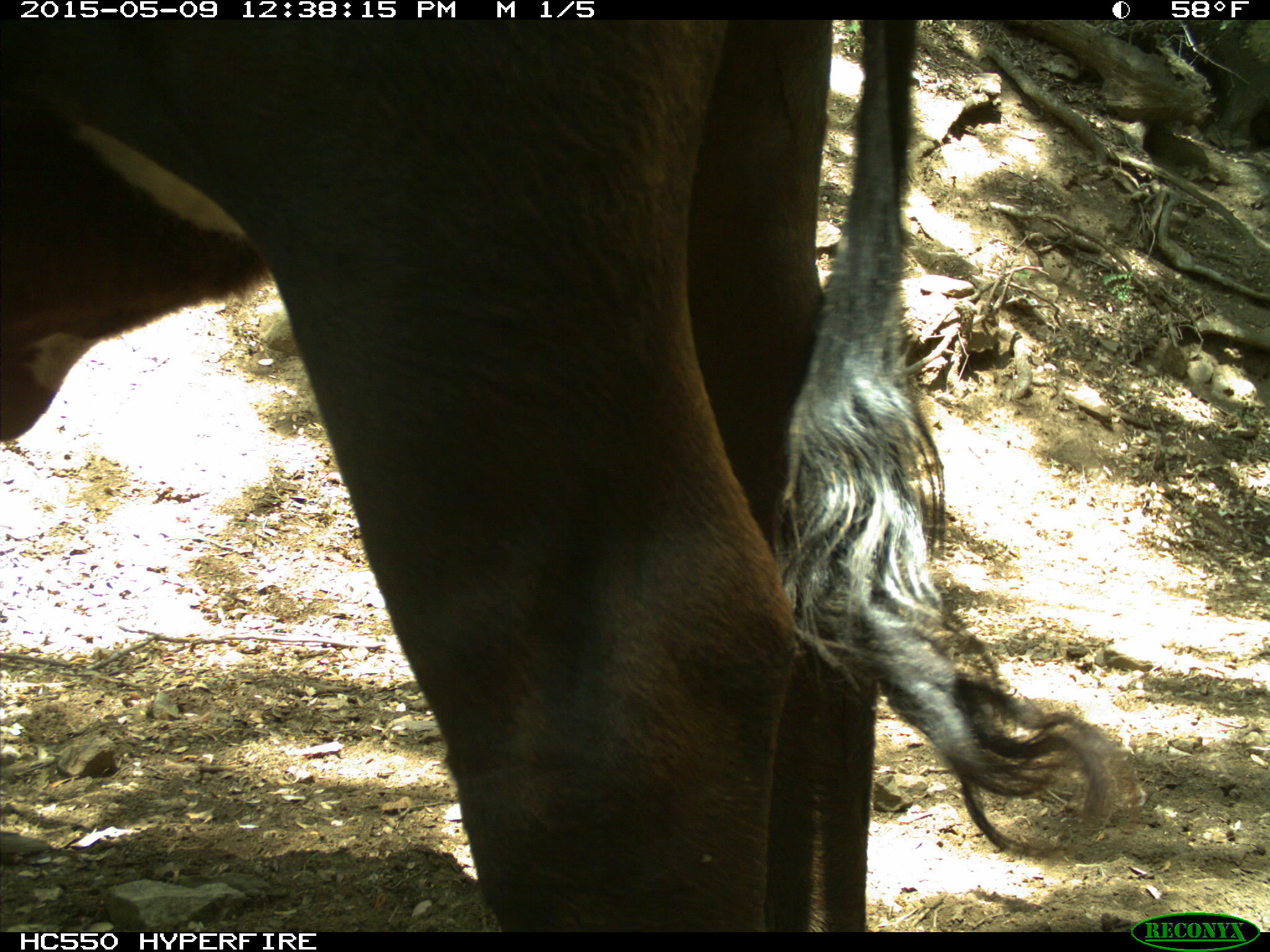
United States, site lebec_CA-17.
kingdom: Animalia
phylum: Chordata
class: Mammalia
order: Artiodactyla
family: Bovidae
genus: Bos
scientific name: Bos taurus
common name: domestic cow